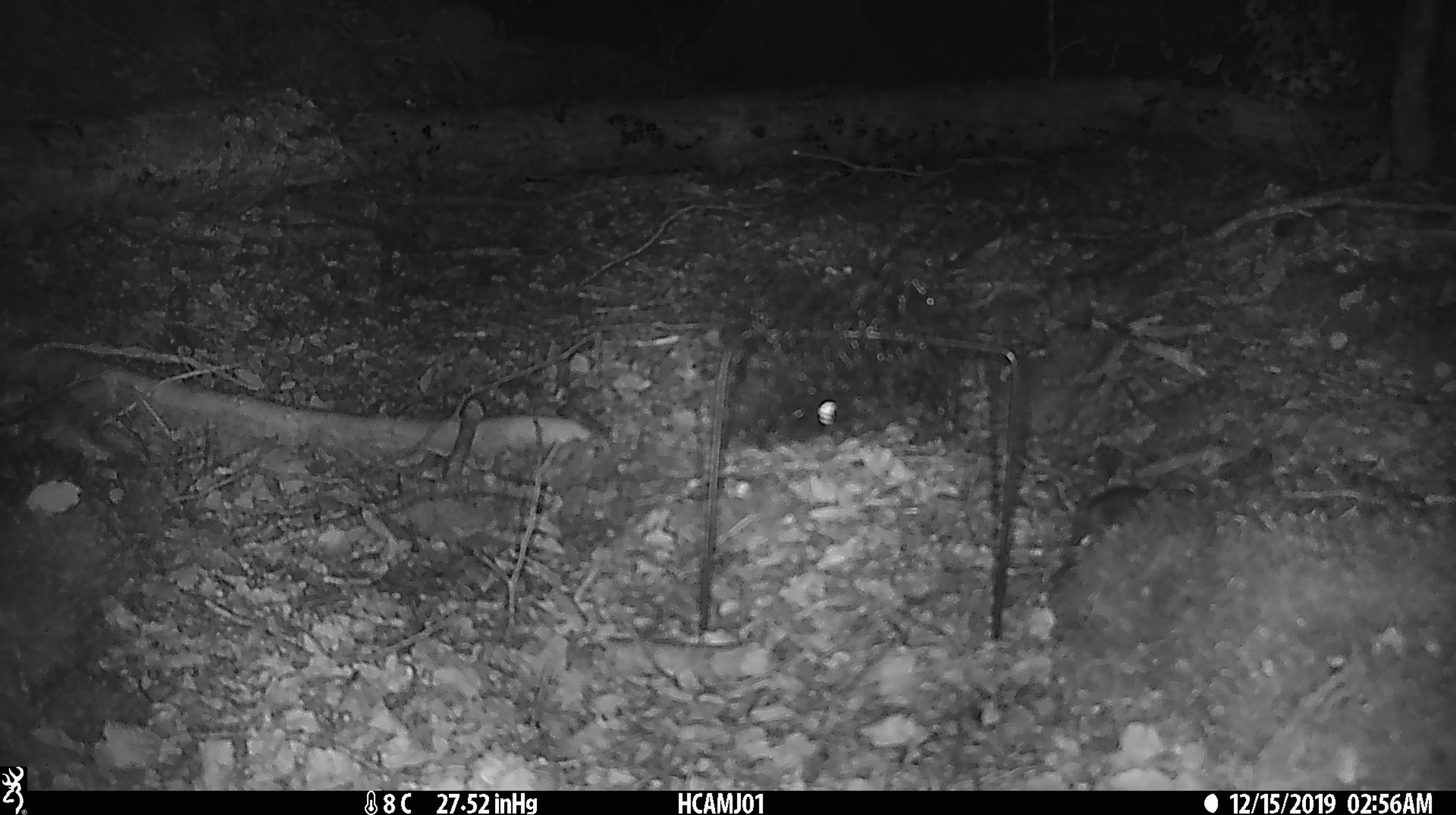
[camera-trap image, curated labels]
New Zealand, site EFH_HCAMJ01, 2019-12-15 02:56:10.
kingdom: Animalia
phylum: Chordata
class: Mammalia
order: Rodentia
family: Muridae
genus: Mus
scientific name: Mus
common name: mouse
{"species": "mouse (Mus)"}